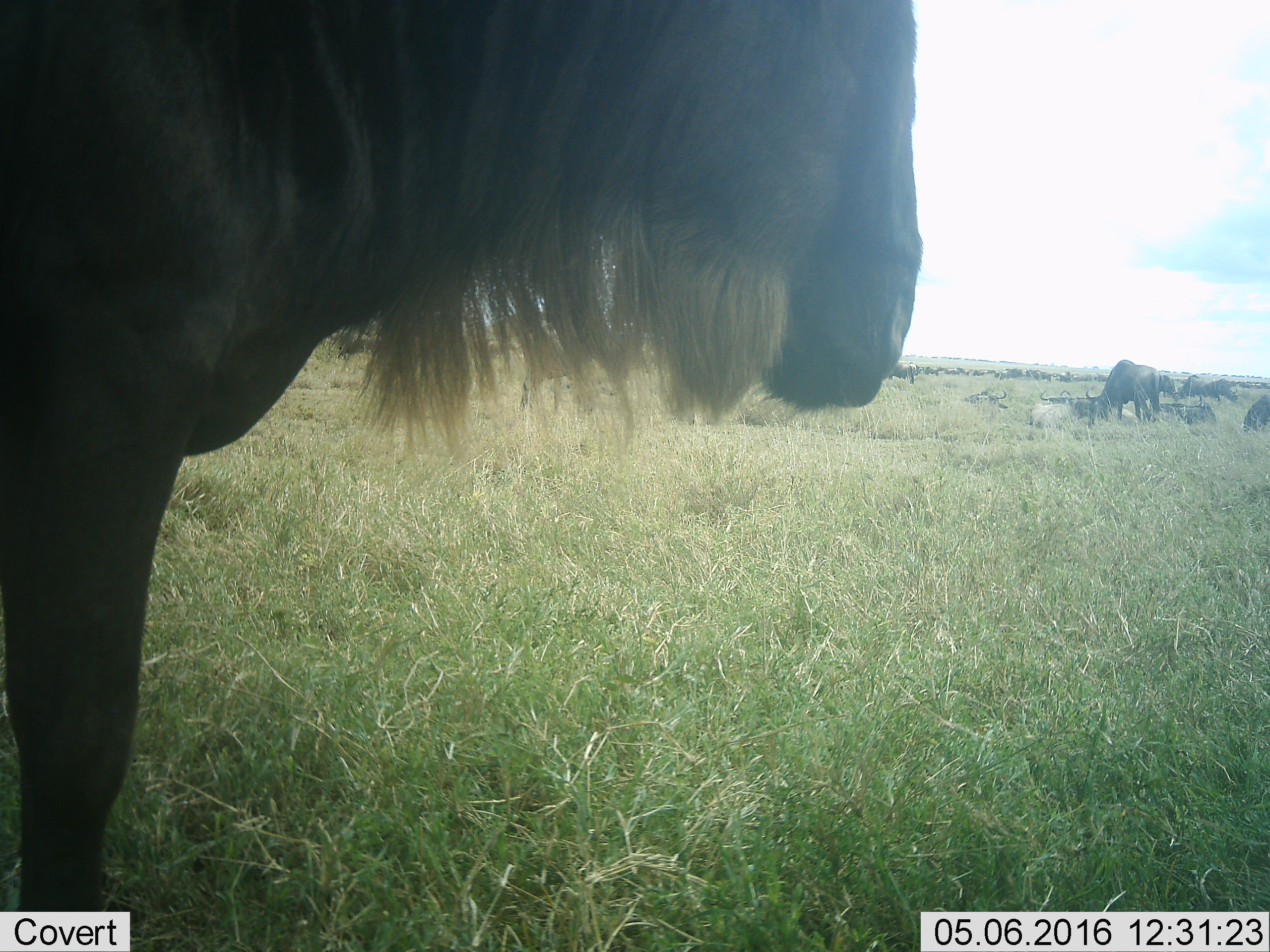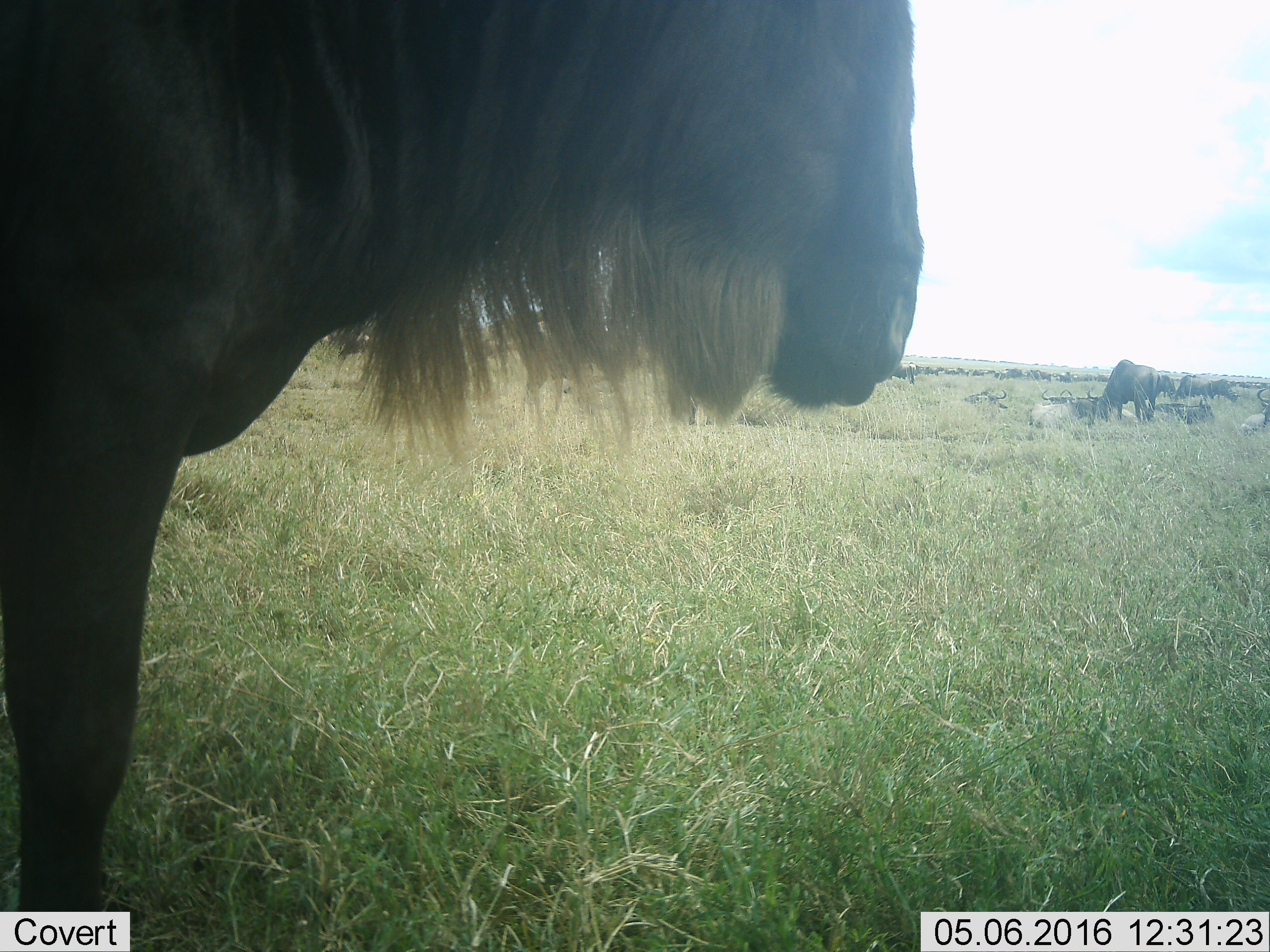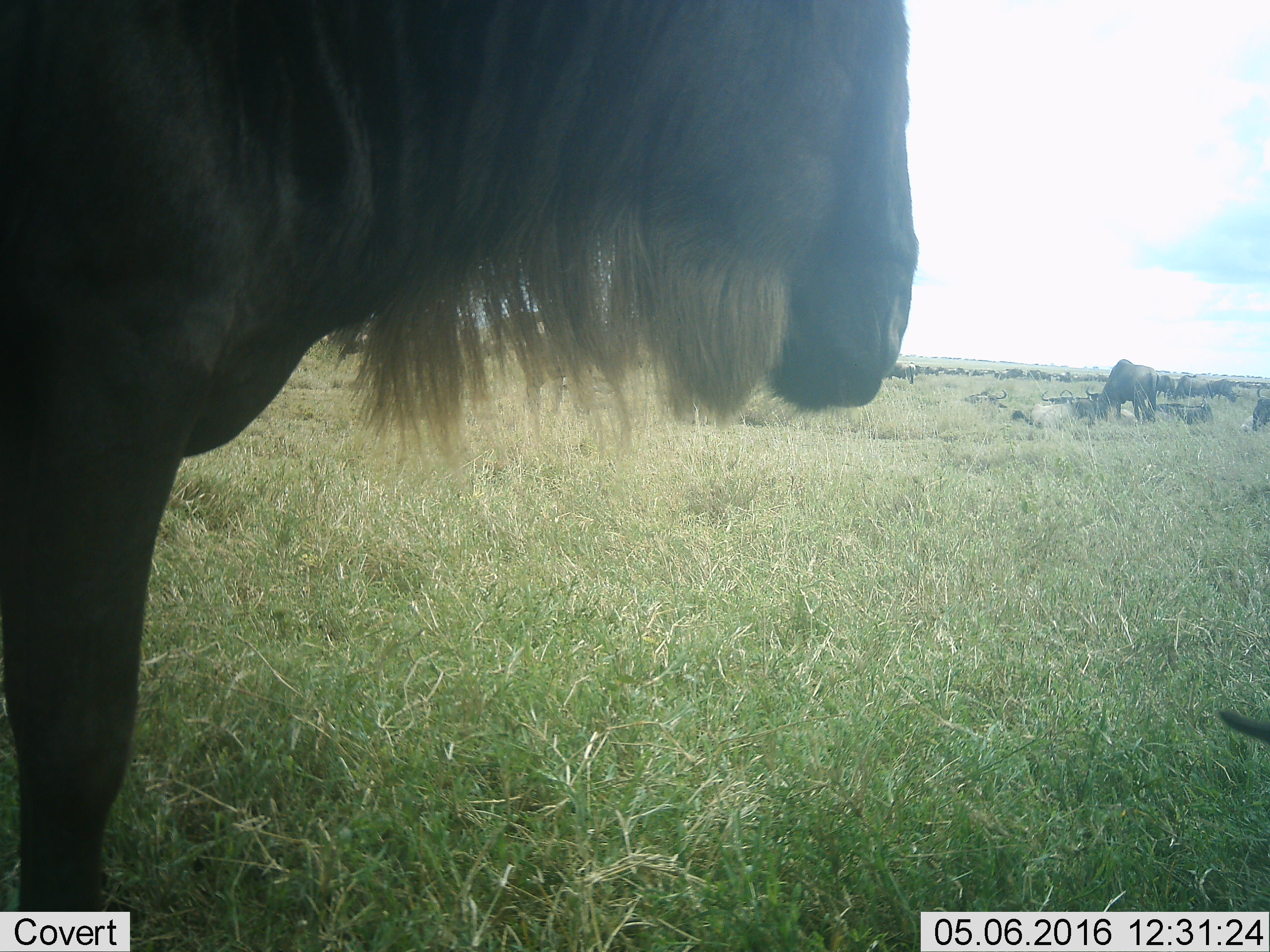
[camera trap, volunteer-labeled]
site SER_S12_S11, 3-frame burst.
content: unidentified animal